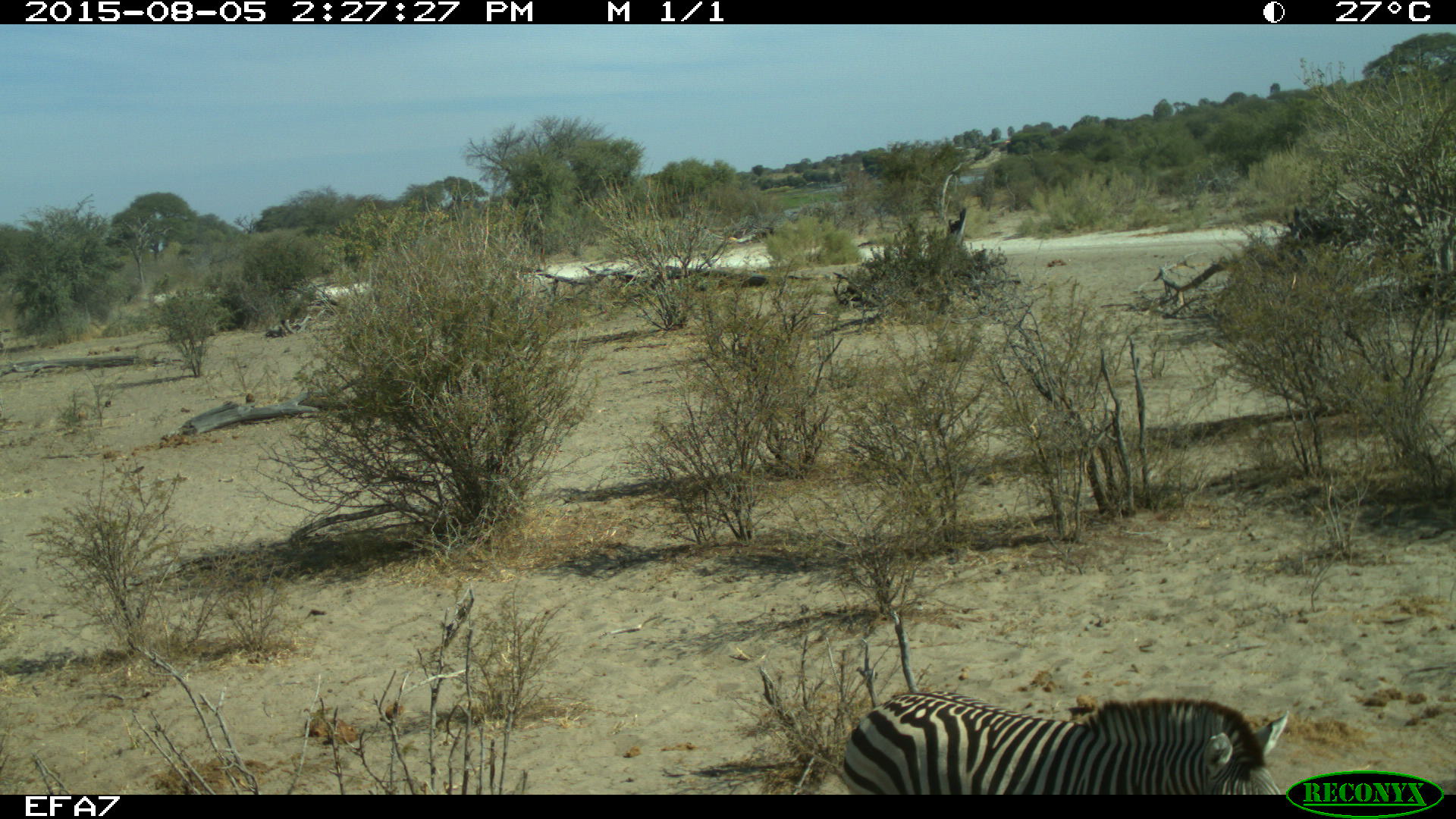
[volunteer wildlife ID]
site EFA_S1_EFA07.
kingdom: Animalia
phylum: Chordata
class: Mammalia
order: Perissodactyla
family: Equidae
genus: Equus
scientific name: Equus quagga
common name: plains zebra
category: zebraplains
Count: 1.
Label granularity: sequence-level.